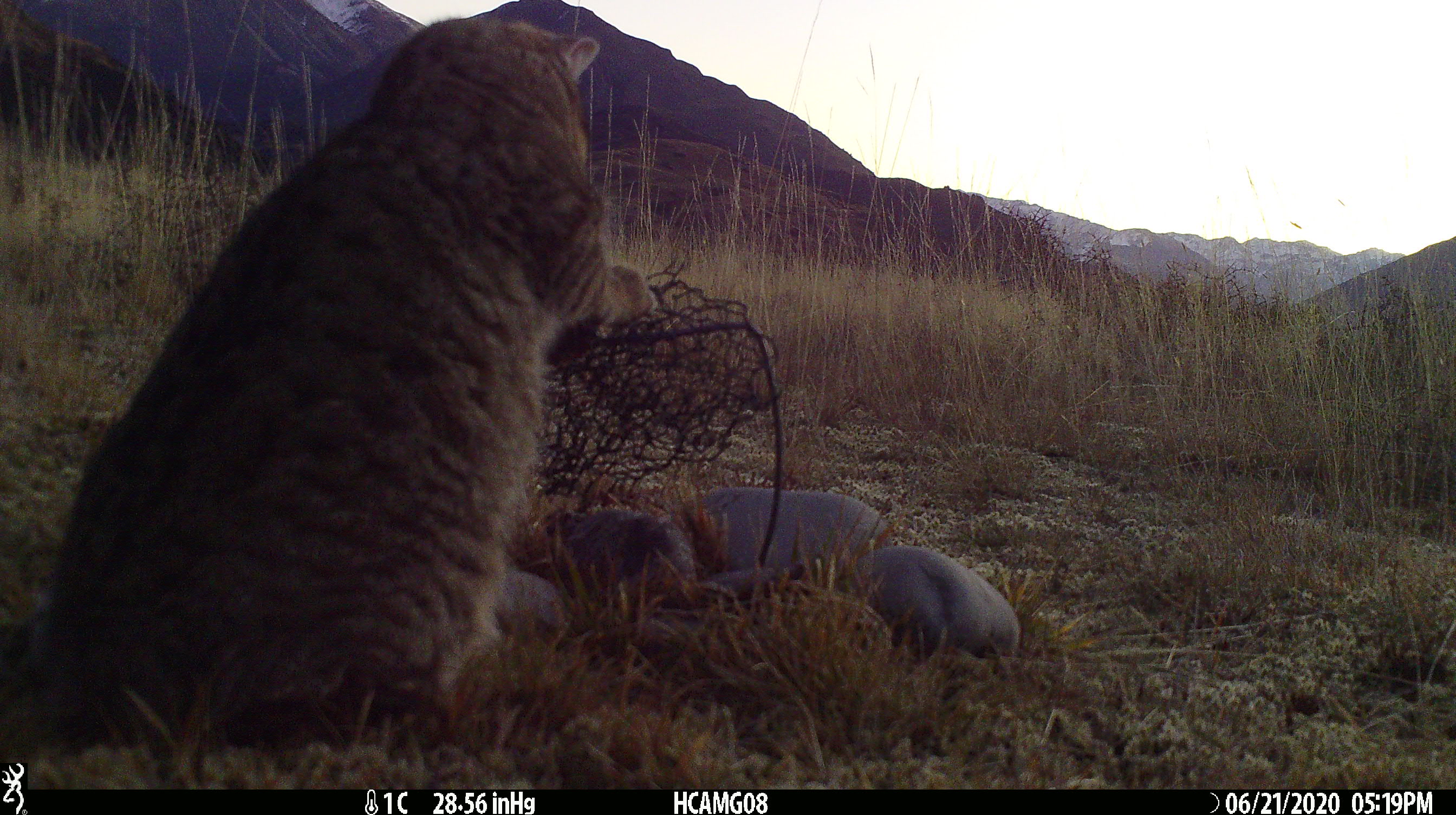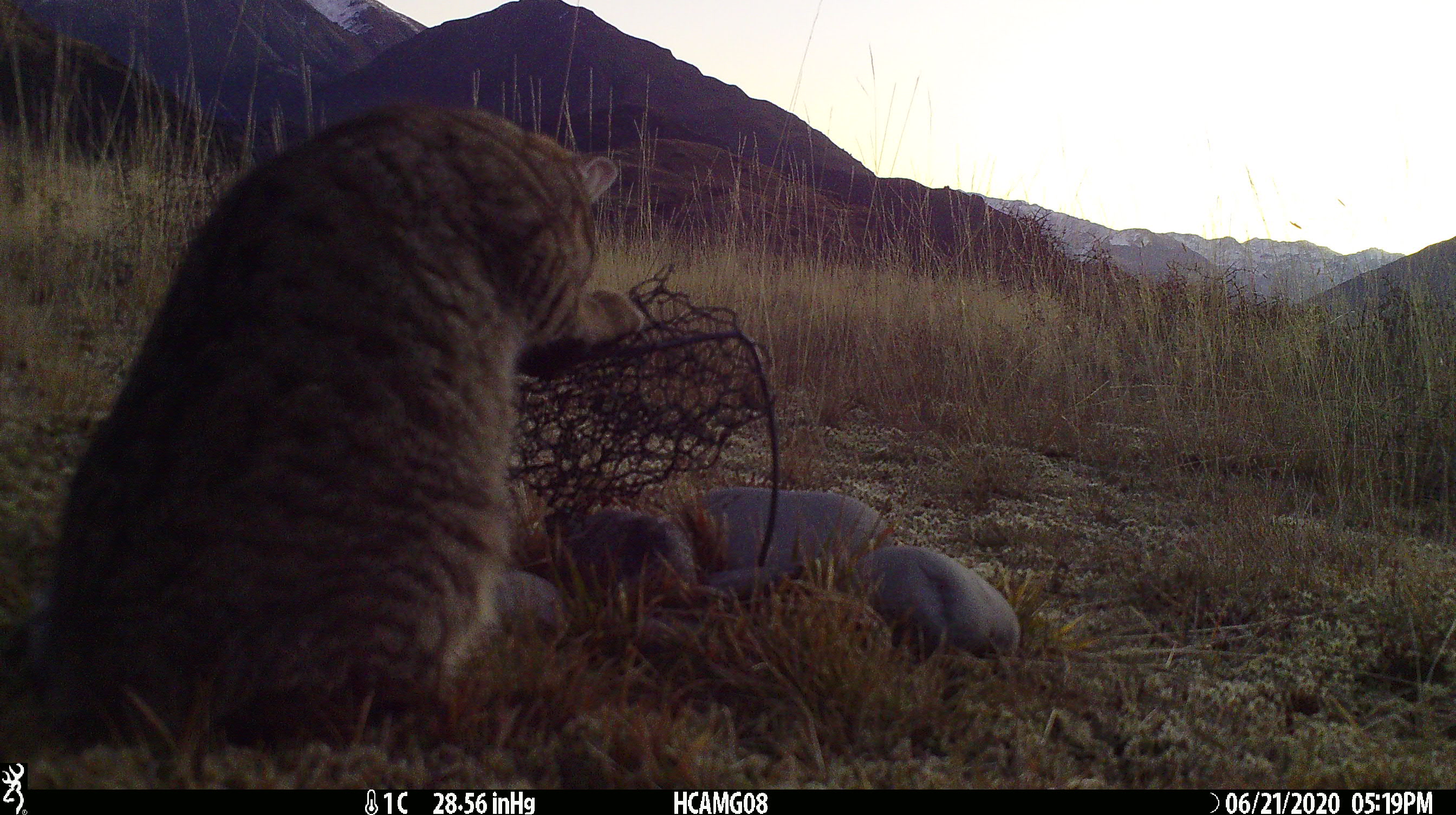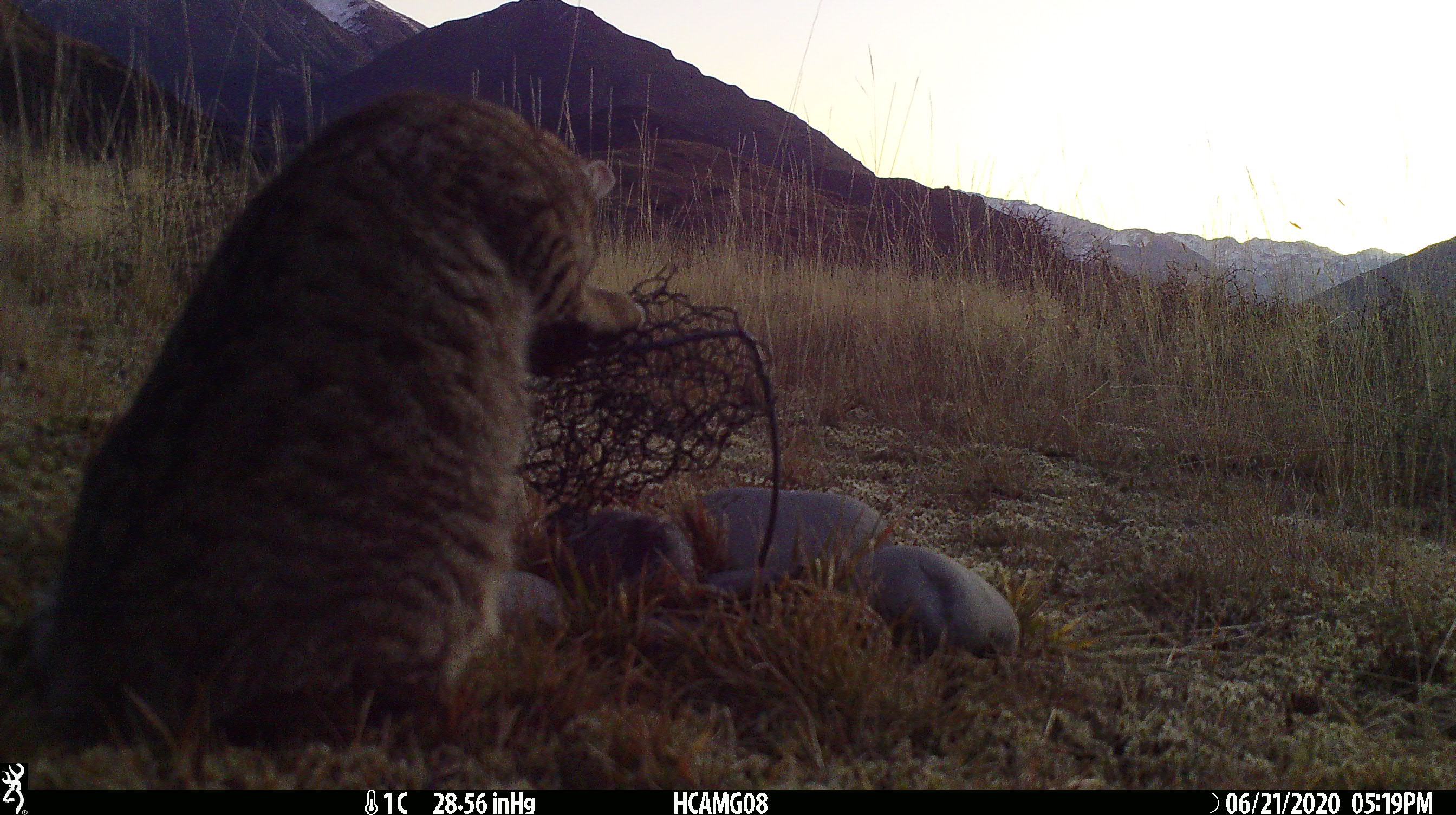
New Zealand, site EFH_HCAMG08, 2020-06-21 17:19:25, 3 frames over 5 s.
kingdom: Animalia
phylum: Chordata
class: Mammalia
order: Carnivora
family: Felidae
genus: Felis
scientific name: Felis catus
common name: domestic cat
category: cat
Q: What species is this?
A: Cat (domestic cat) (Felis catus).